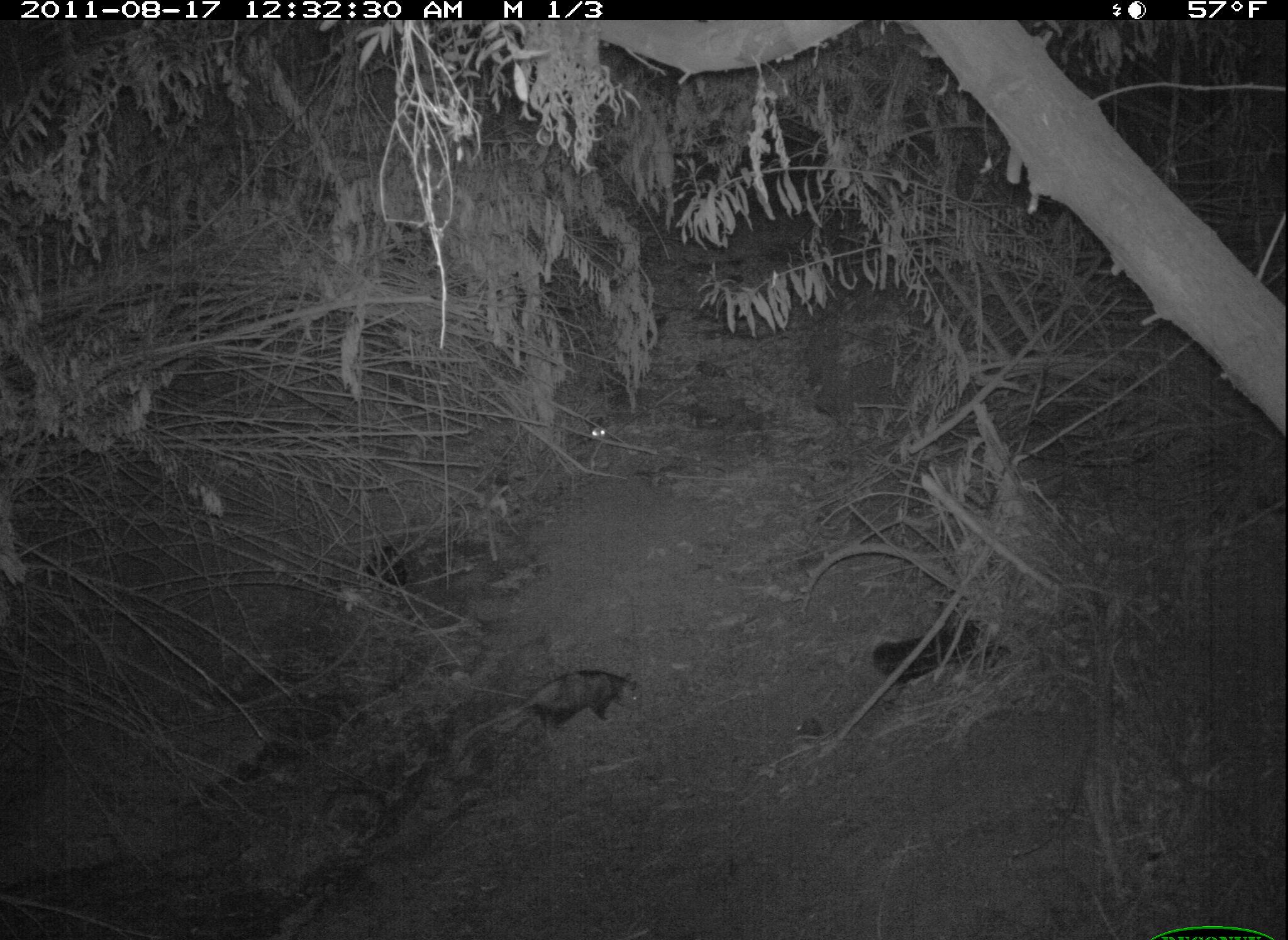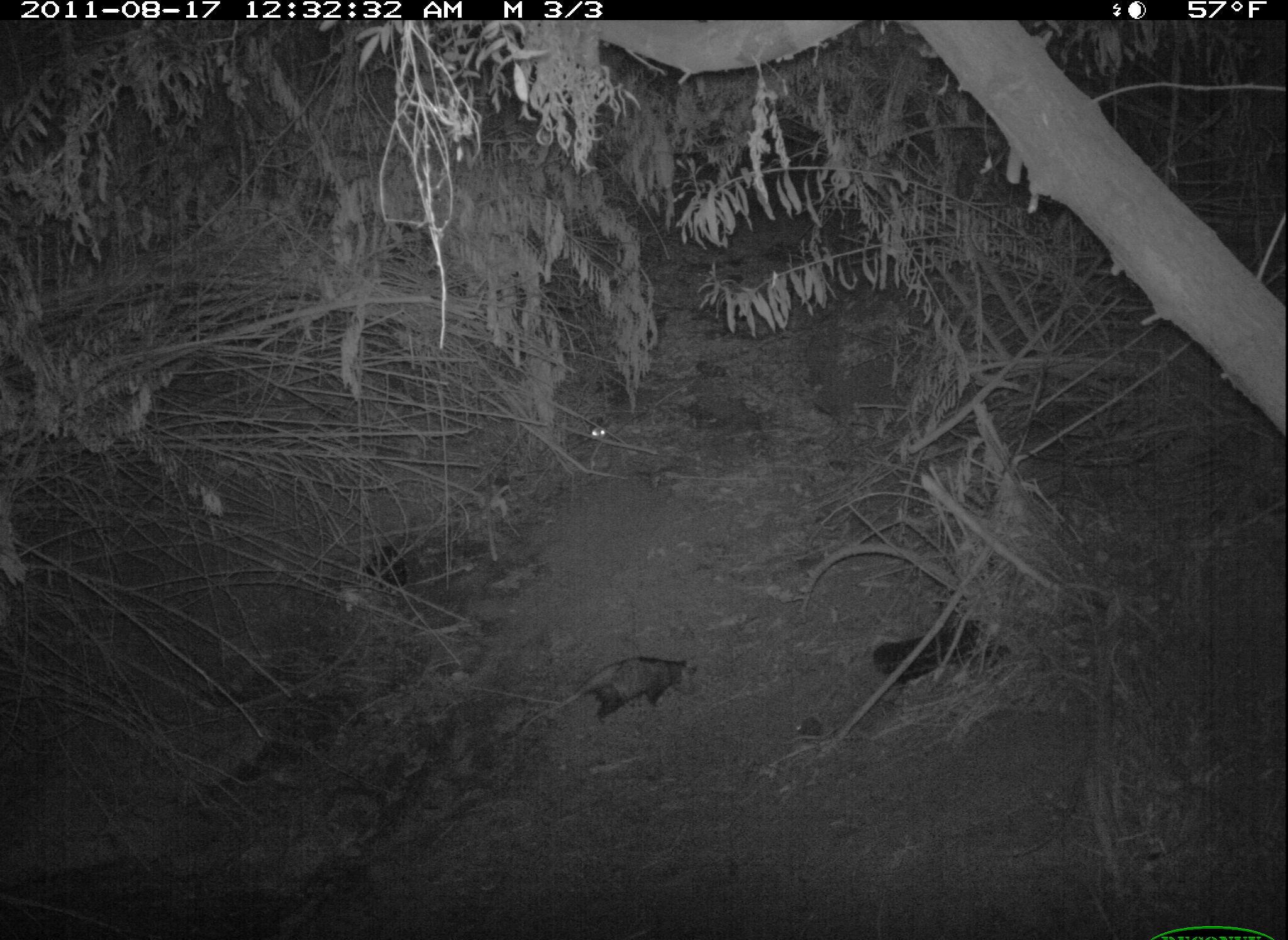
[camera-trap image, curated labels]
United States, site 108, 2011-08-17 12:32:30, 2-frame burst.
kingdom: Animalia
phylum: Chordata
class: Mammalia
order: Didelphimorphia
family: Didelphidae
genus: Didelphis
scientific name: Didelphis virginiana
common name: virginia opossum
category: opossum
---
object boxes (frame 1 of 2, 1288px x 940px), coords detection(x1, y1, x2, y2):
opossum: detection(449, 641, 683, 751)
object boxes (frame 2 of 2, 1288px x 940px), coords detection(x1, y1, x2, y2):
opossum: detection(522, 648, 715, 738)